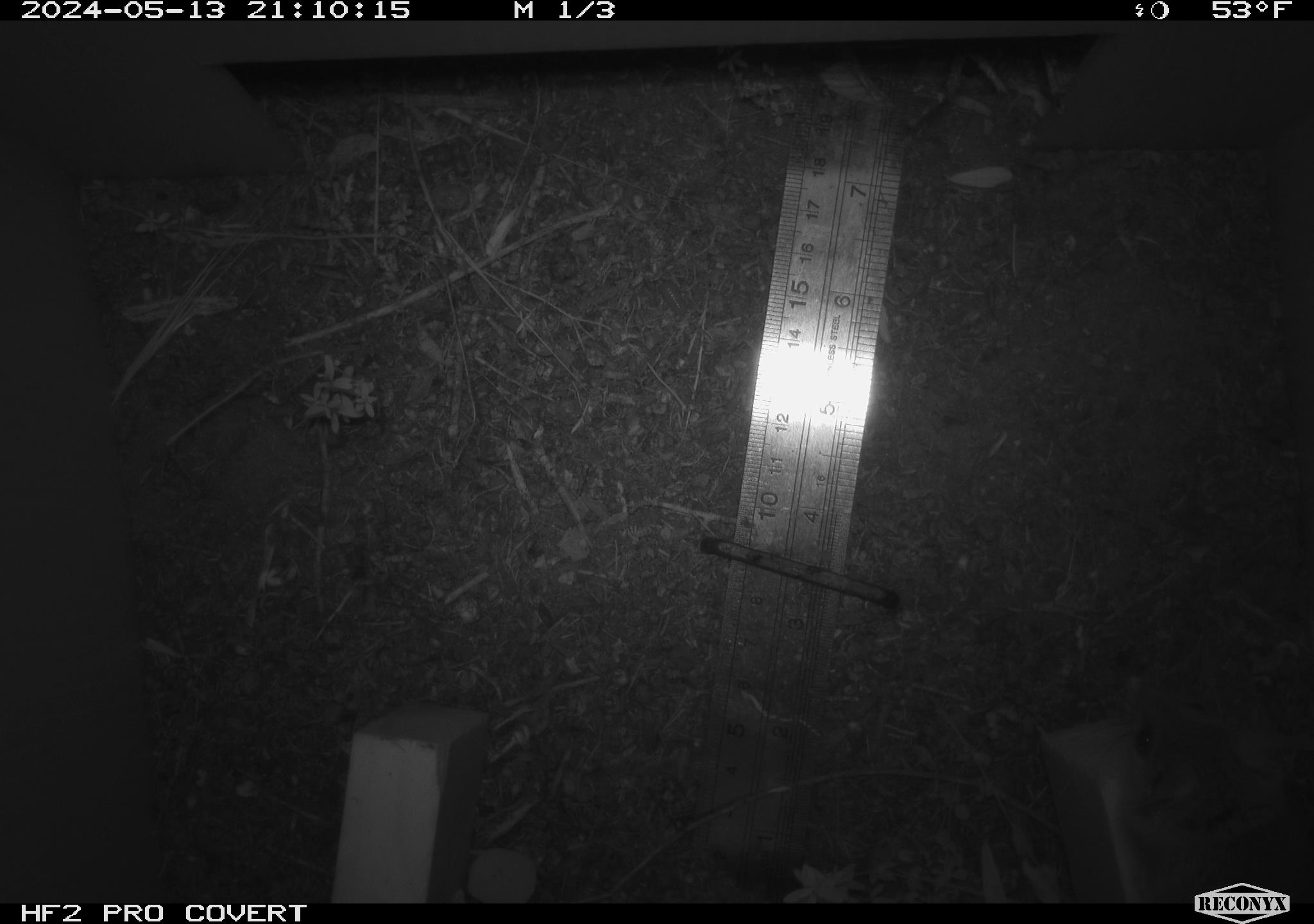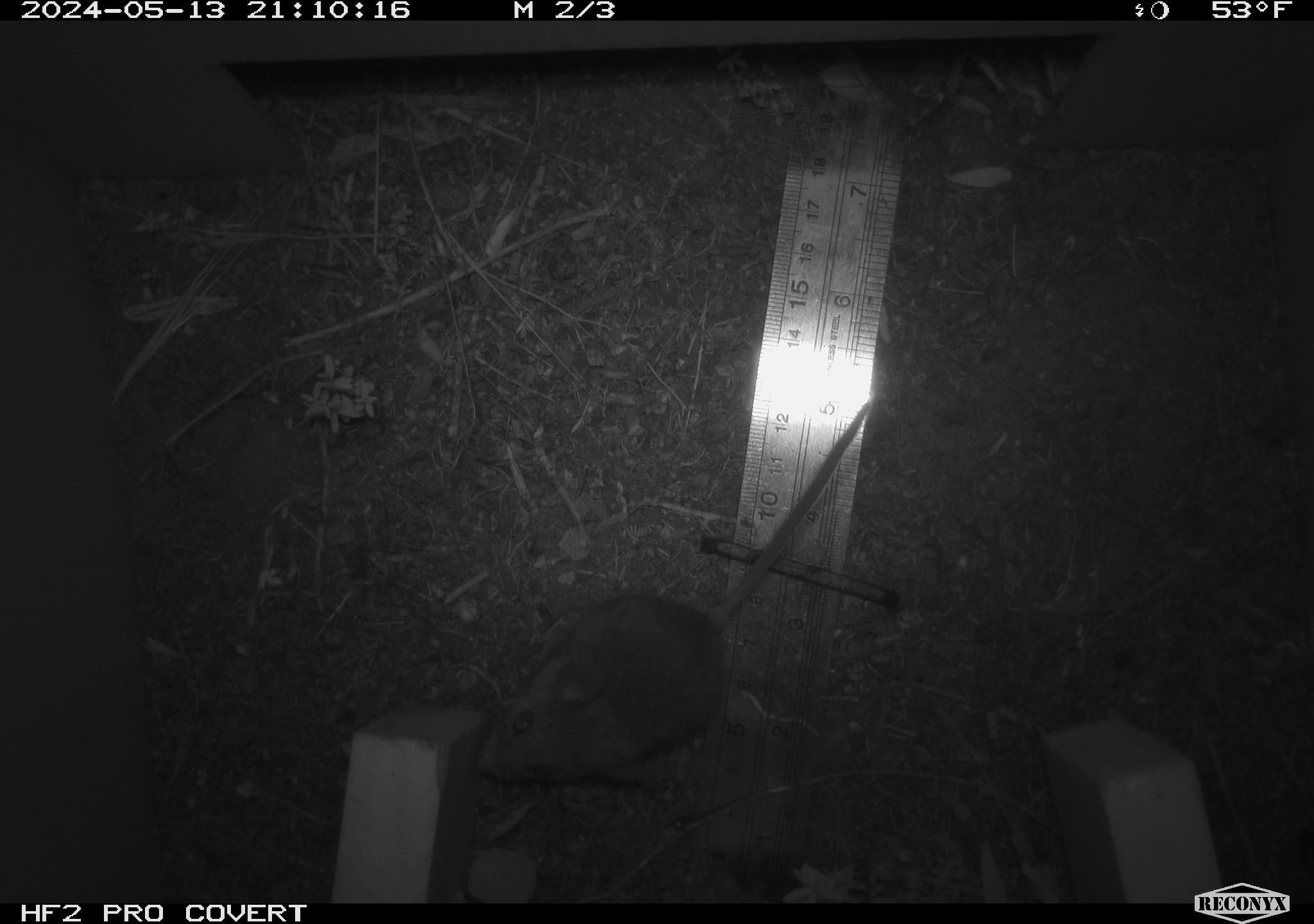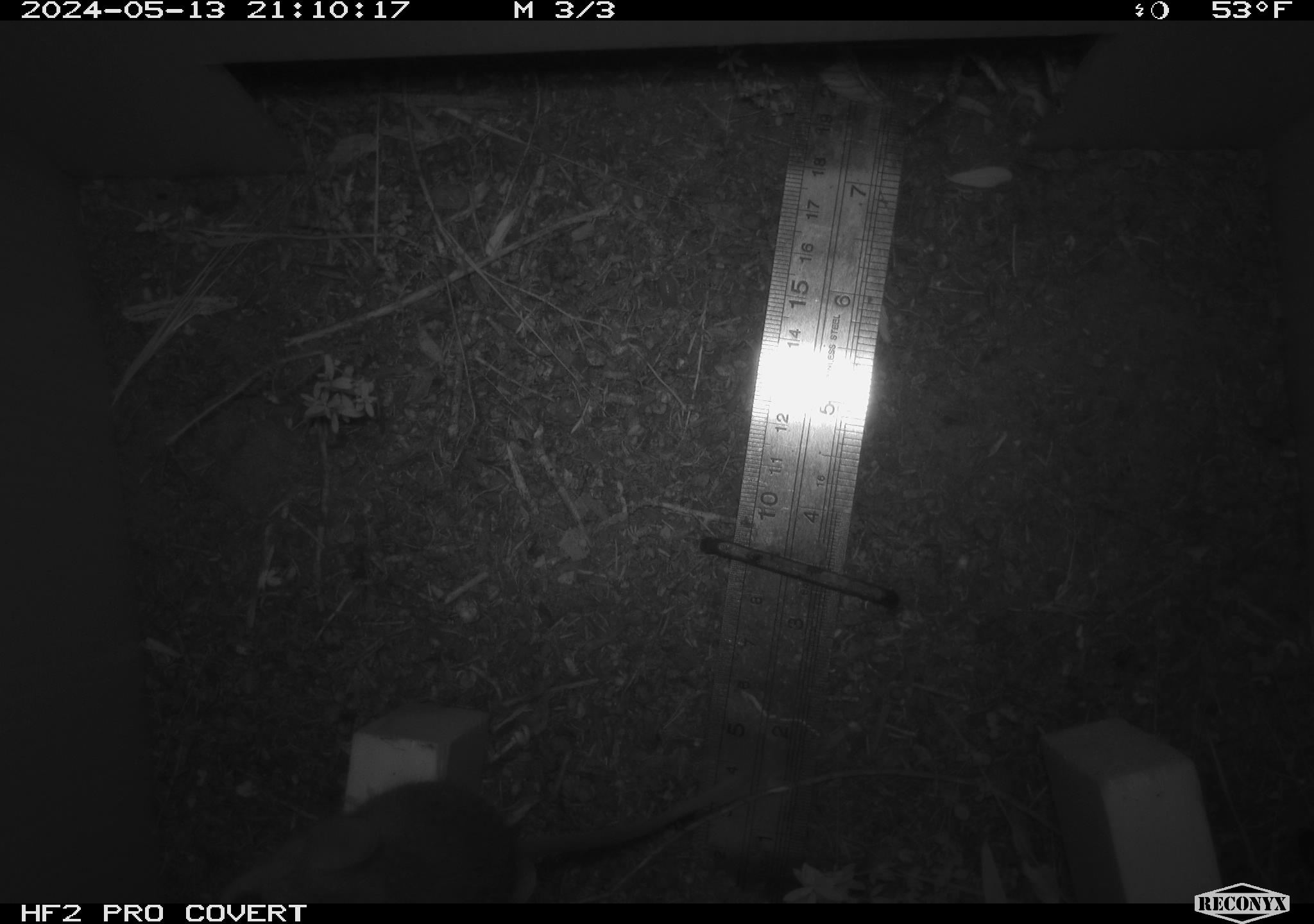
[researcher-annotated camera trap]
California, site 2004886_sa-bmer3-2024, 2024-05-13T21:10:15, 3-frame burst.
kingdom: Animalia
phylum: Chordata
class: Mammalia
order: Rodentia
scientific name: Rodentia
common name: mouse species